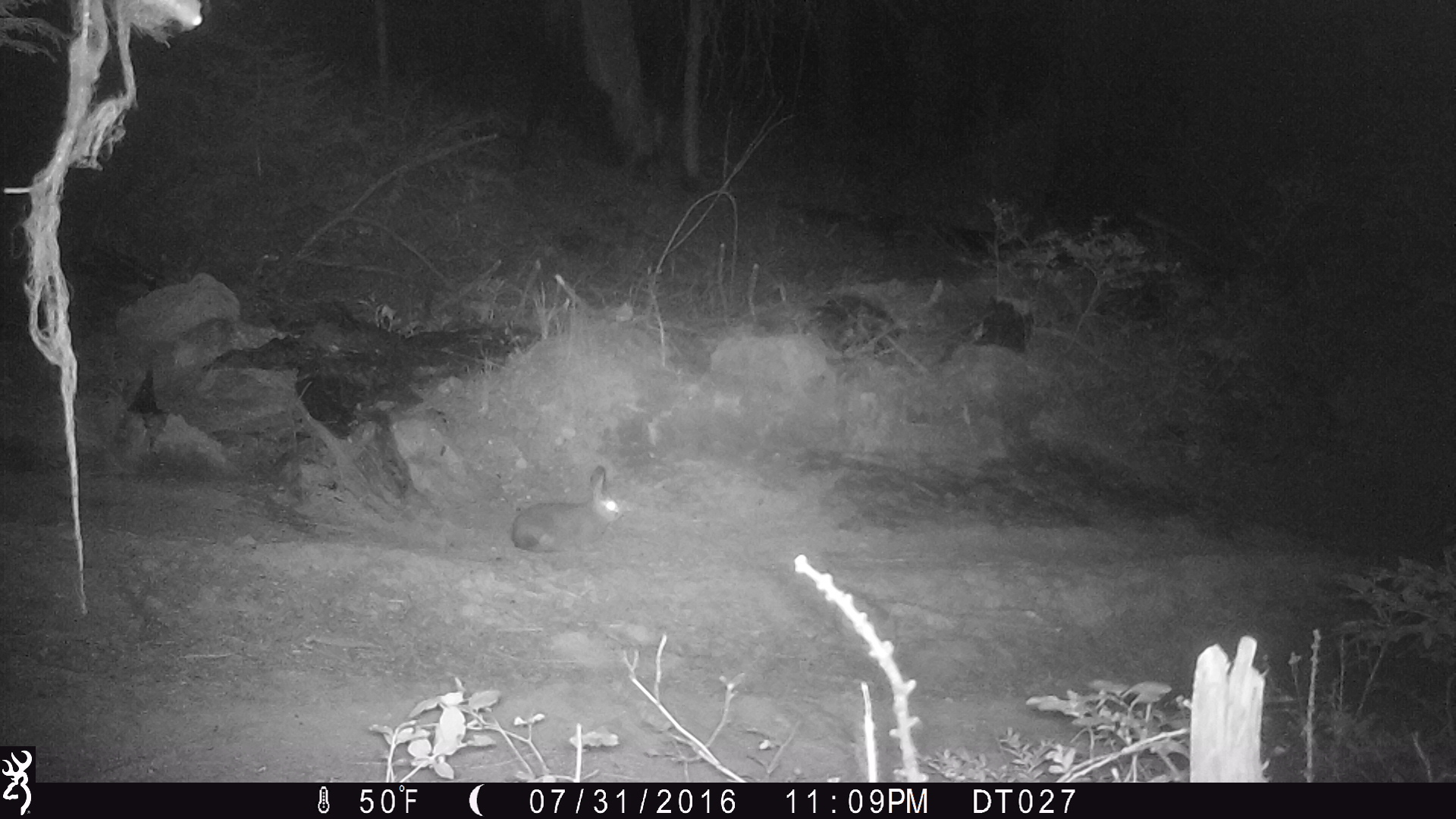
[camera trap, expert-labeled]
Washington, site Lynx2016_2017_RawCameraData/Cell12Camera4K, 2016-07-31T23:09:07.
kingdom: Animalia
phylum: Chordata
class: Mammalia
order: Lagomorpha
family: Leporidae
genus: Lepus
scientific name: Lepus americanus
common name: snowshoe hare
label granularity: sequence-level